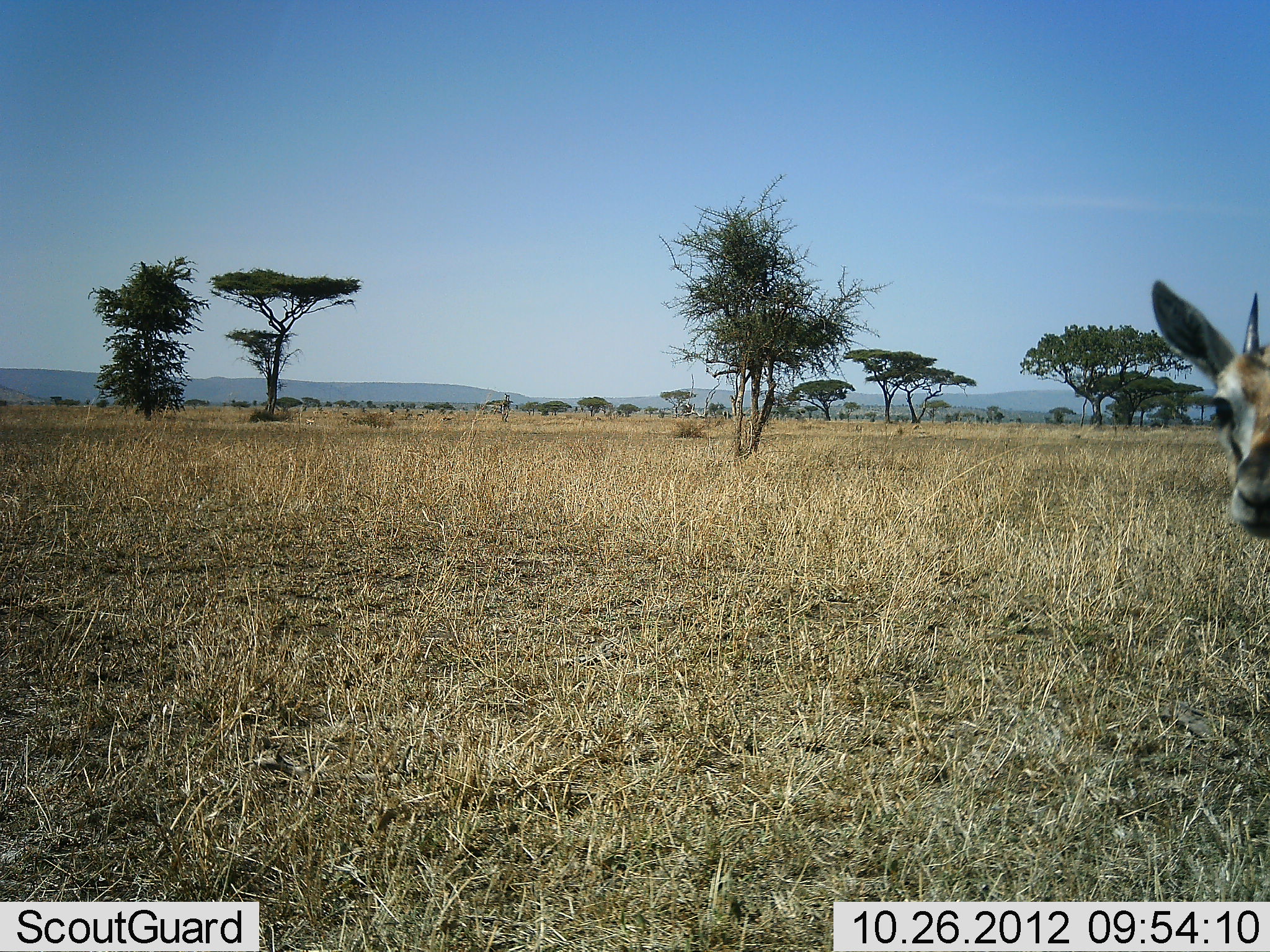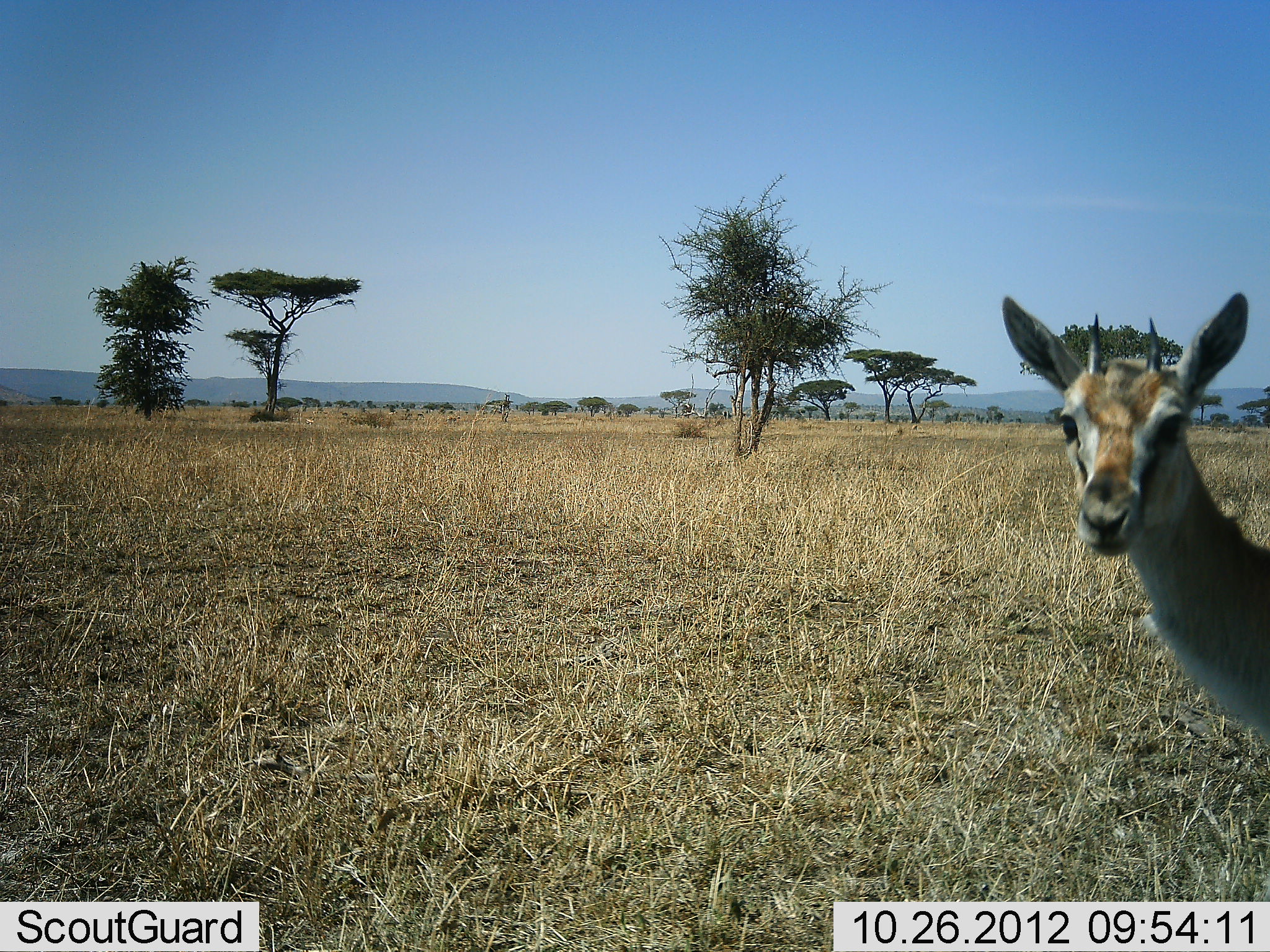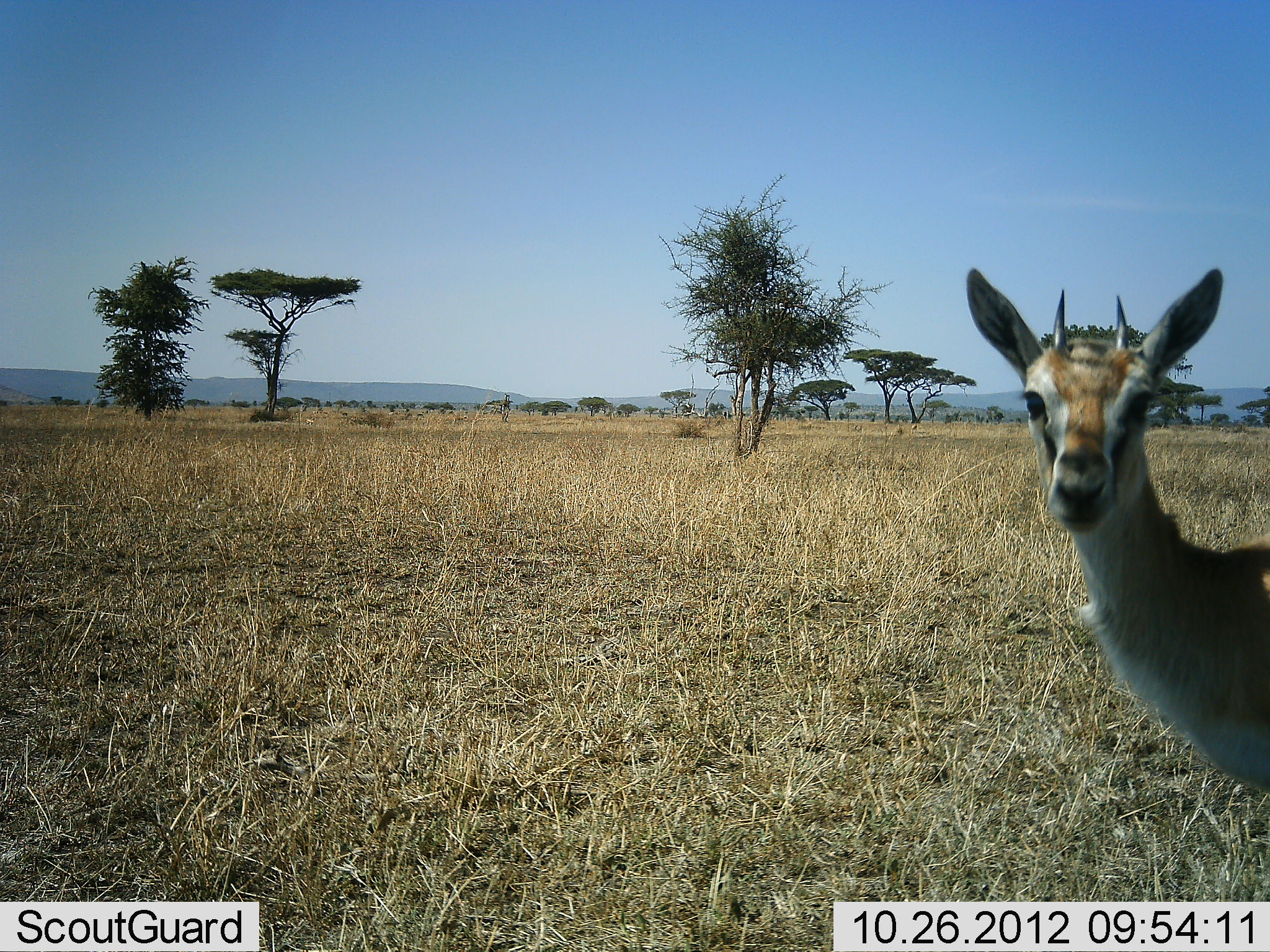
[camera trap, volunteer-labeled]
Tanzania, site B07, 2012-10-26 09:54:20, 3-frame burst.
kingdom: Animalia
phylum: Chordata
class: Mammalia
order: Artiodactyla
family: Bovidae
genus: Eudorcas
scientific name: Eudorcas thomsonii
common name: thomson's gazelle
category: gazellethomsons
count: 1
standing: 70%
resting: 0%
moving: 50%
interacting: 0%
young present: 10%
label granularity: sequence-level